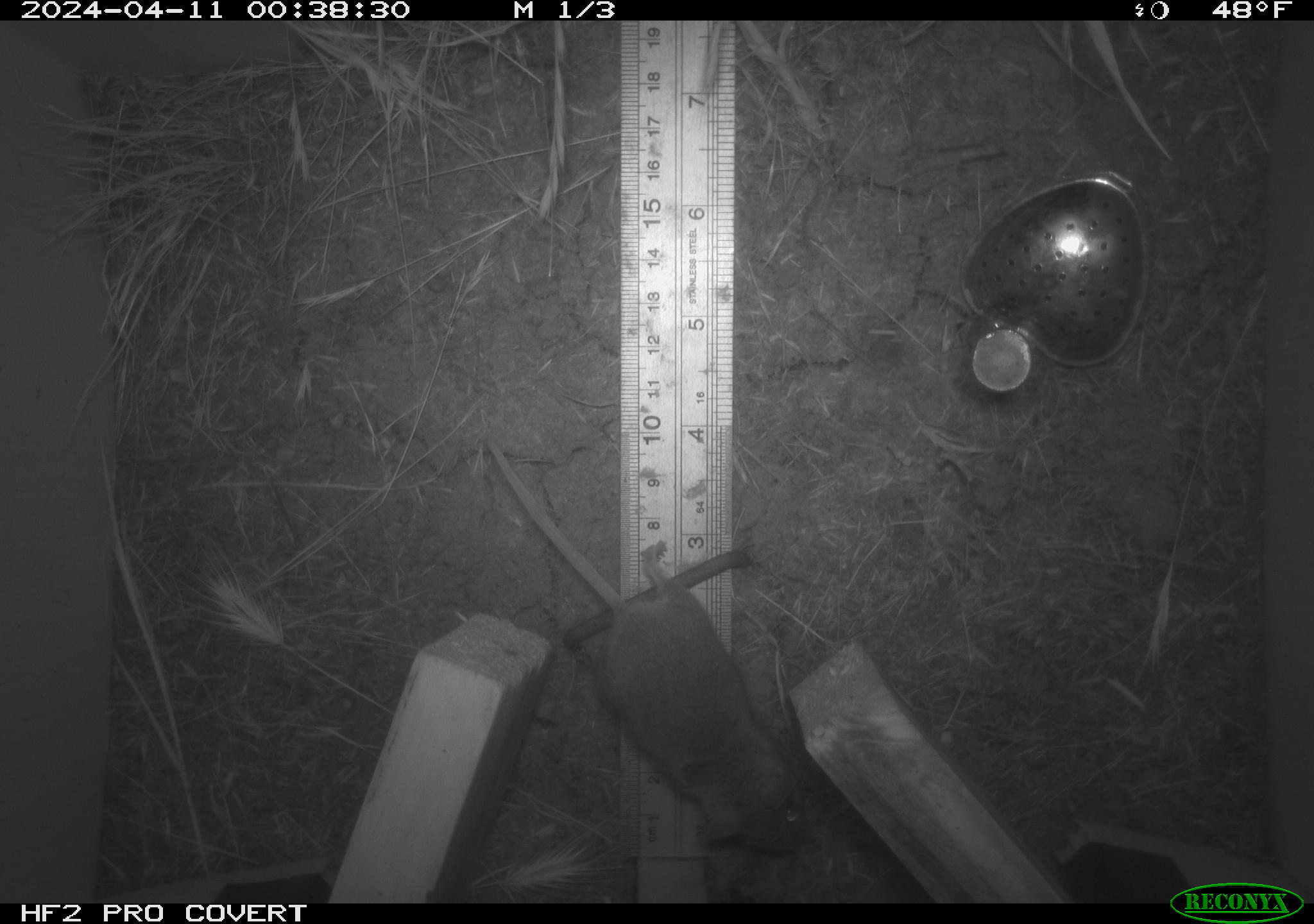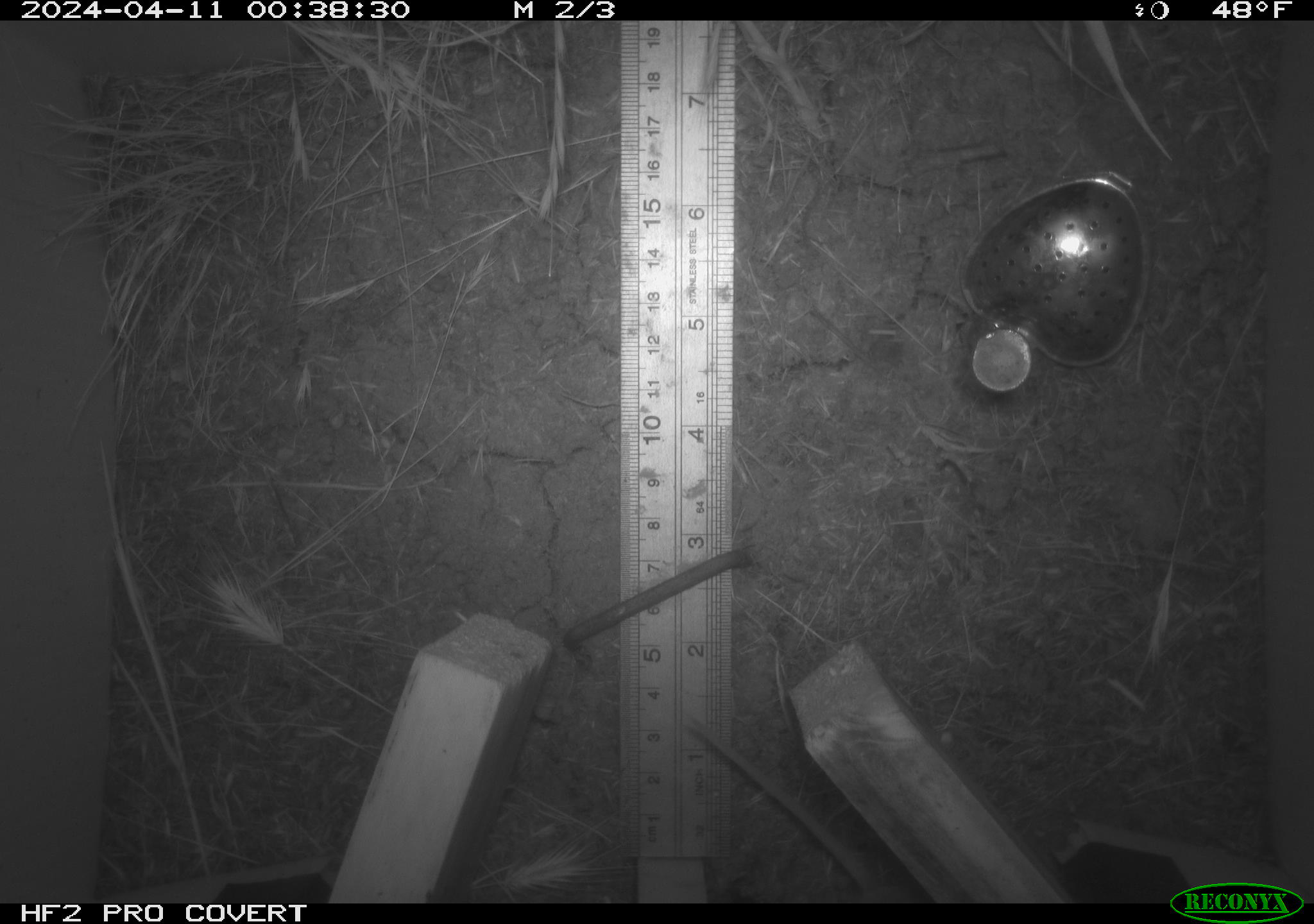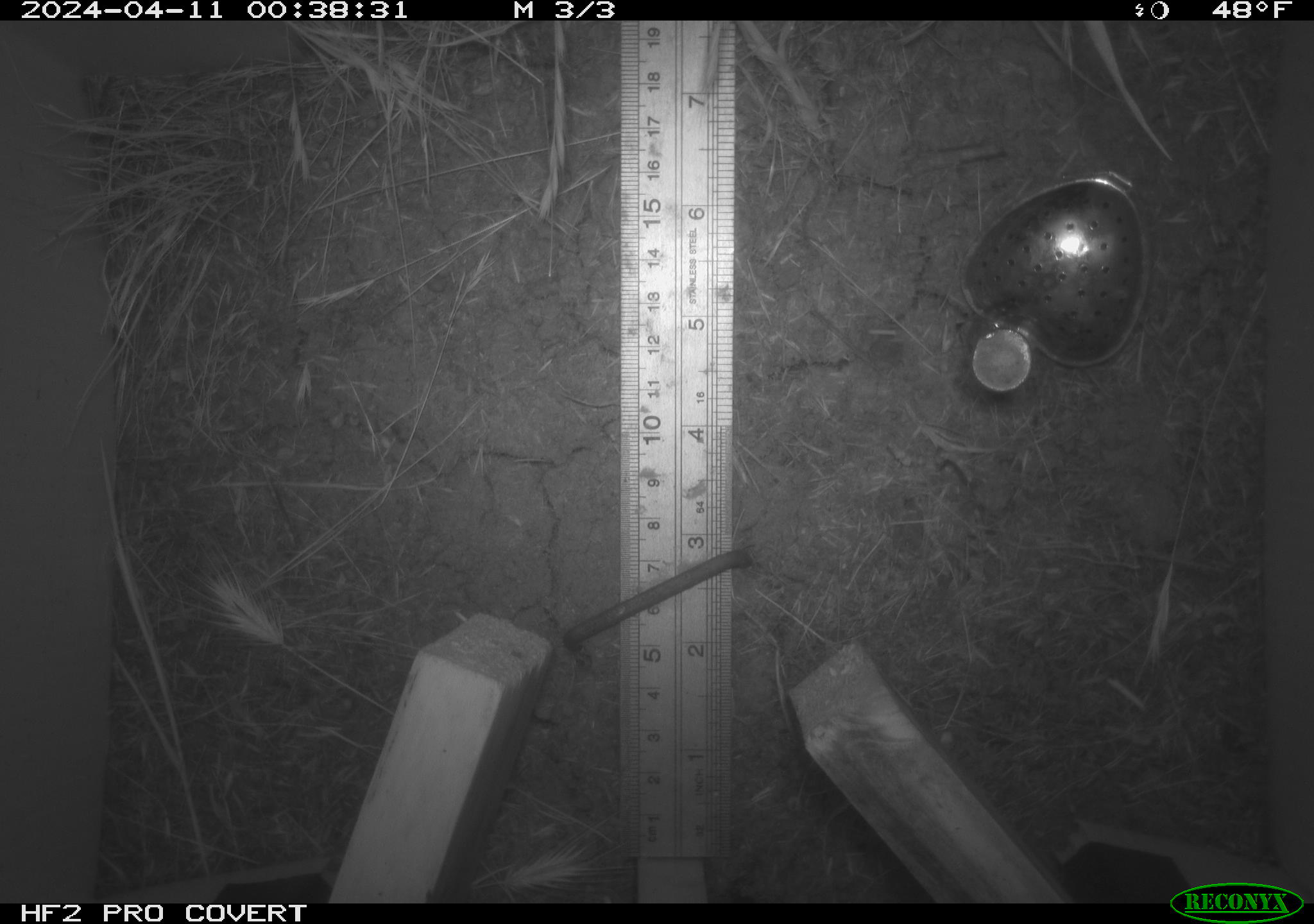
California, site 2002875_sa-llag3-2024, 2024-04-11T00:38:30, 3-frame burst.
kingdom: Animalia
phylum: Chordata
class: Mammalia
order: Rodentia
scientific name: Rodentia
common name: rodent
Rodent (Rodentia).